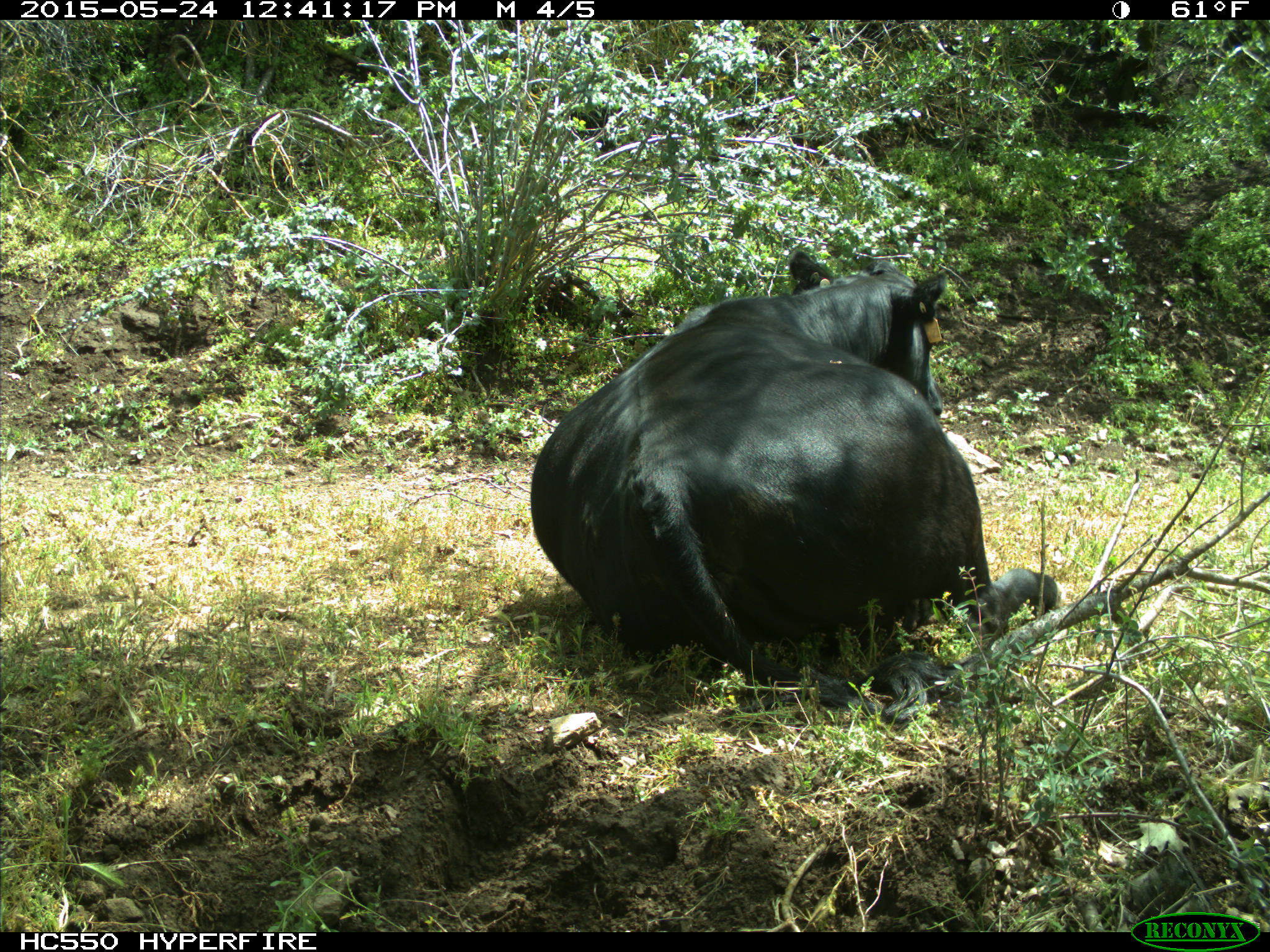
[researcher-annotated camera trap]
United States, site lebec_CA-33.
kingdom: Animalia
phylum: Chordata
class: Mammalia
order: Artiodactyla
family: Bovidae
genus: Bos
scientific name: Bos taurus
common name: domestic cow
Bos taurus (domestic cow).